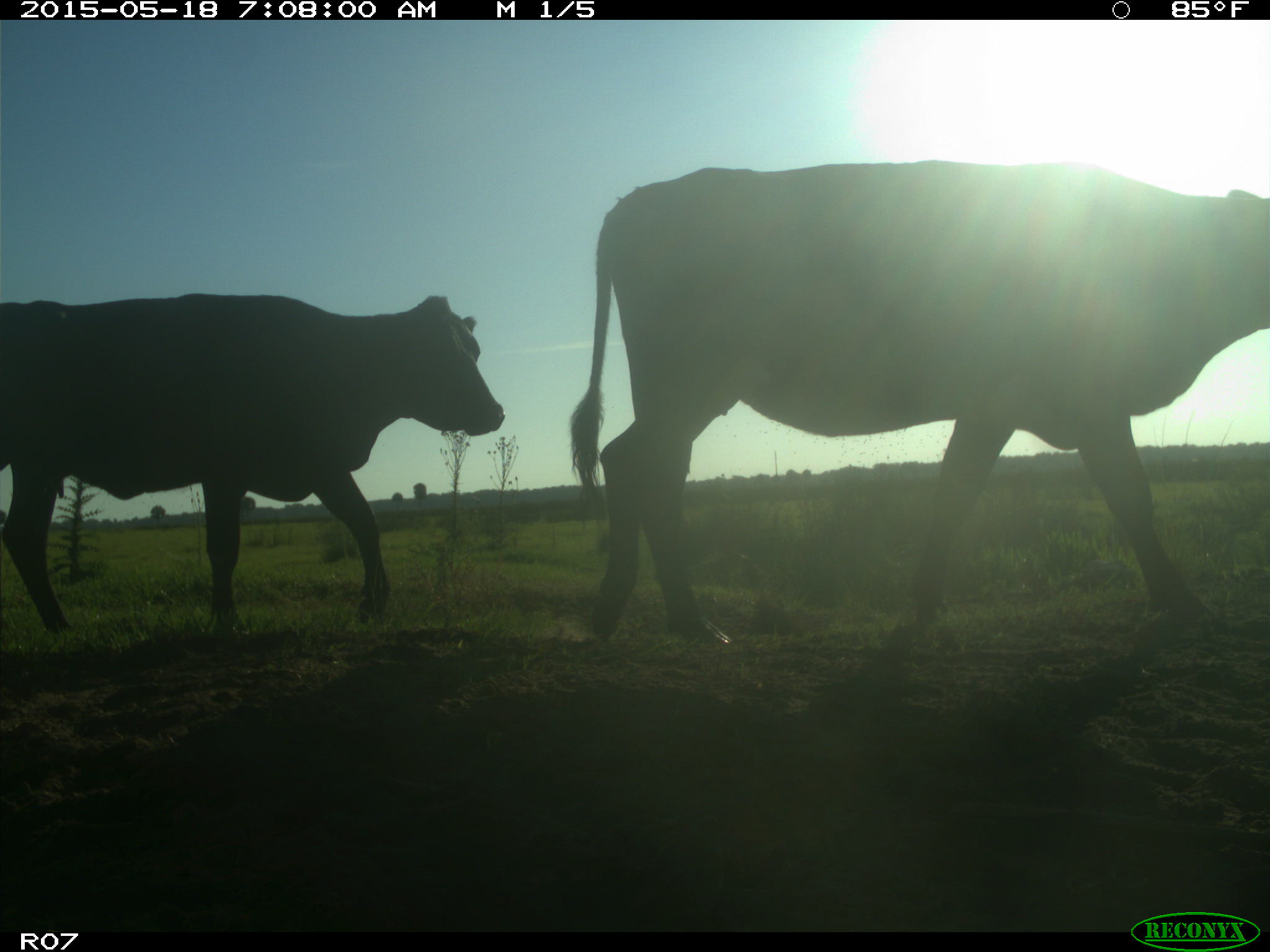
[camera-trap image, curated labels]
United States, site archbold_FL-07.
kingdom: Animalia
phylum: Chordata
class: Mammalia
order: Artiodactyla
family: Bovidae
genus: Bos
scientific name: Bos taurus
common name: domestic cow